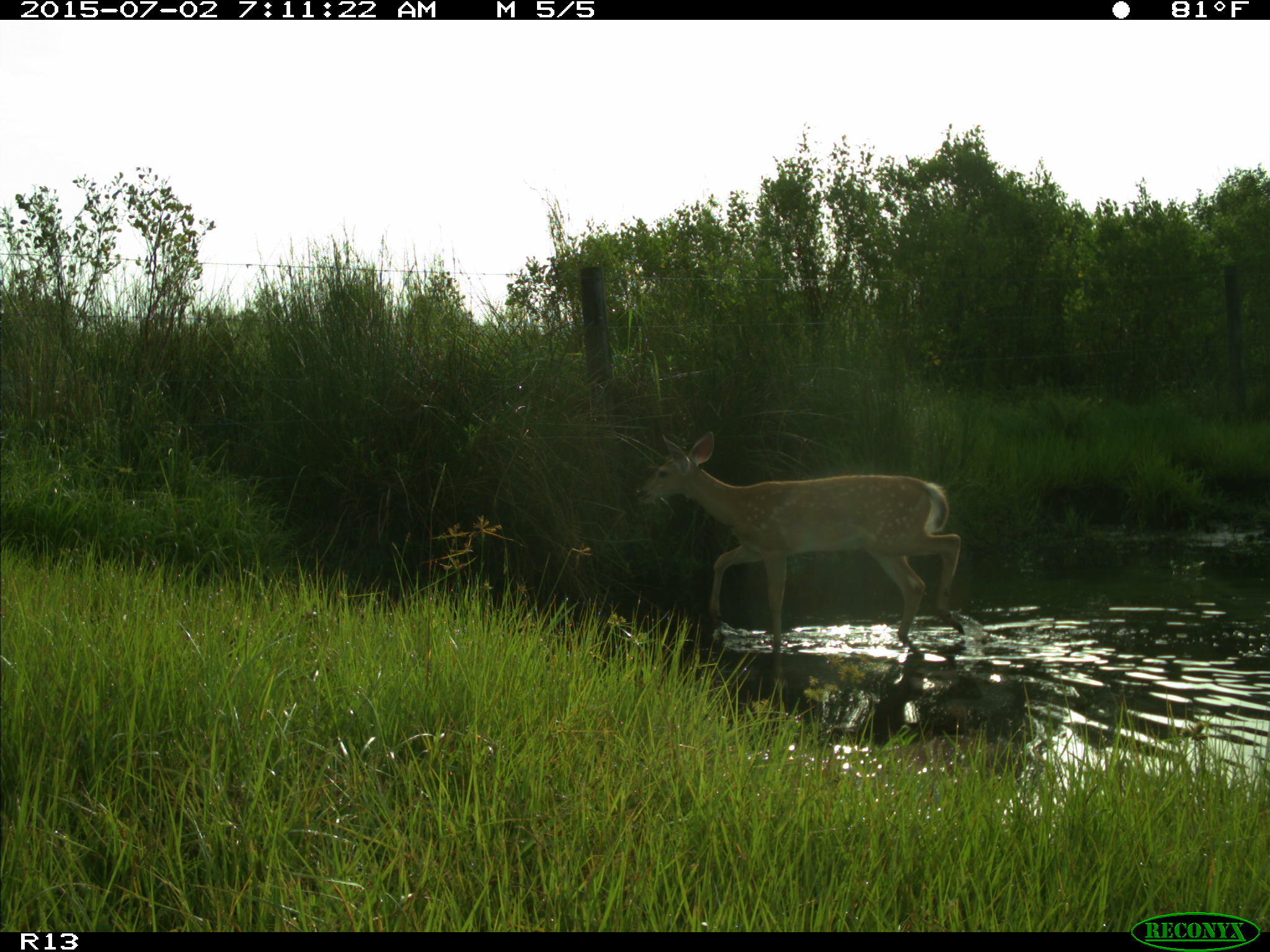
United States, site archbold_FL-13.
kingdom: Animalia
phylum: Chordata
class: Mammalia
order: Artiodactyla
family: Cervidae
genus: Odocoileus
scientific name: Odocoileus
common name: deer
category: unidentified deer